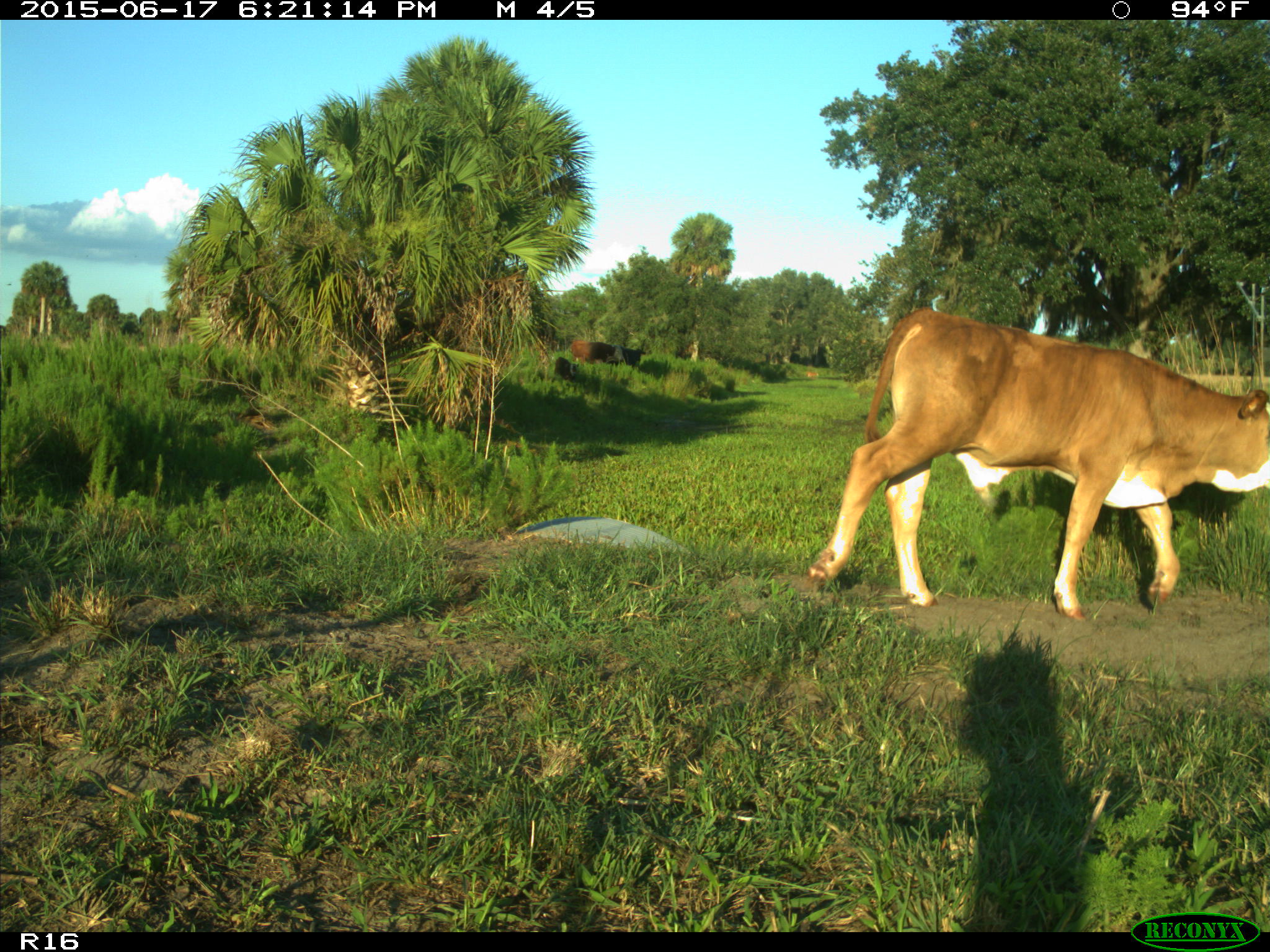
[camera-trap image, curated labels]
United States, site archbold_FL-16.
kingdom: Animalia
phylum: Chordata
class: Mammalia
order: Artiodactyla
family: Bovidae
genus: Bos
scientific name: Bos taurus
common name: domestic cow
Bos taurus (domestic cow).